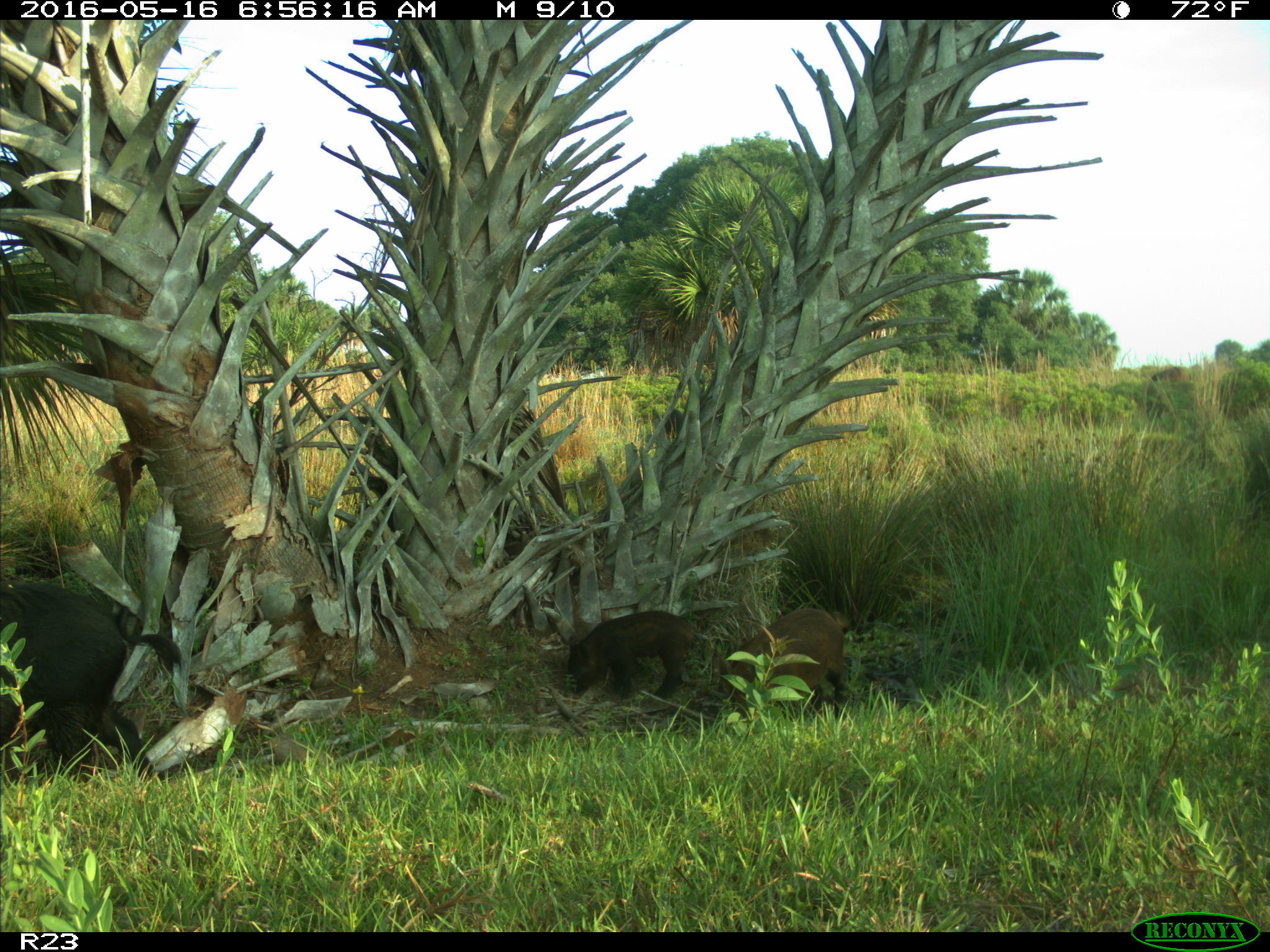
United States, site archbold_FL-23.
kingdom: Animalia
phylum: Chordata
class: Mammalia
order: Artiodactyla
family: Suidae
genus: Sus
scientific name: Sus scrofa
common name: wild boar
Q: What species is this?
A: Sus scrofa (wild boar).